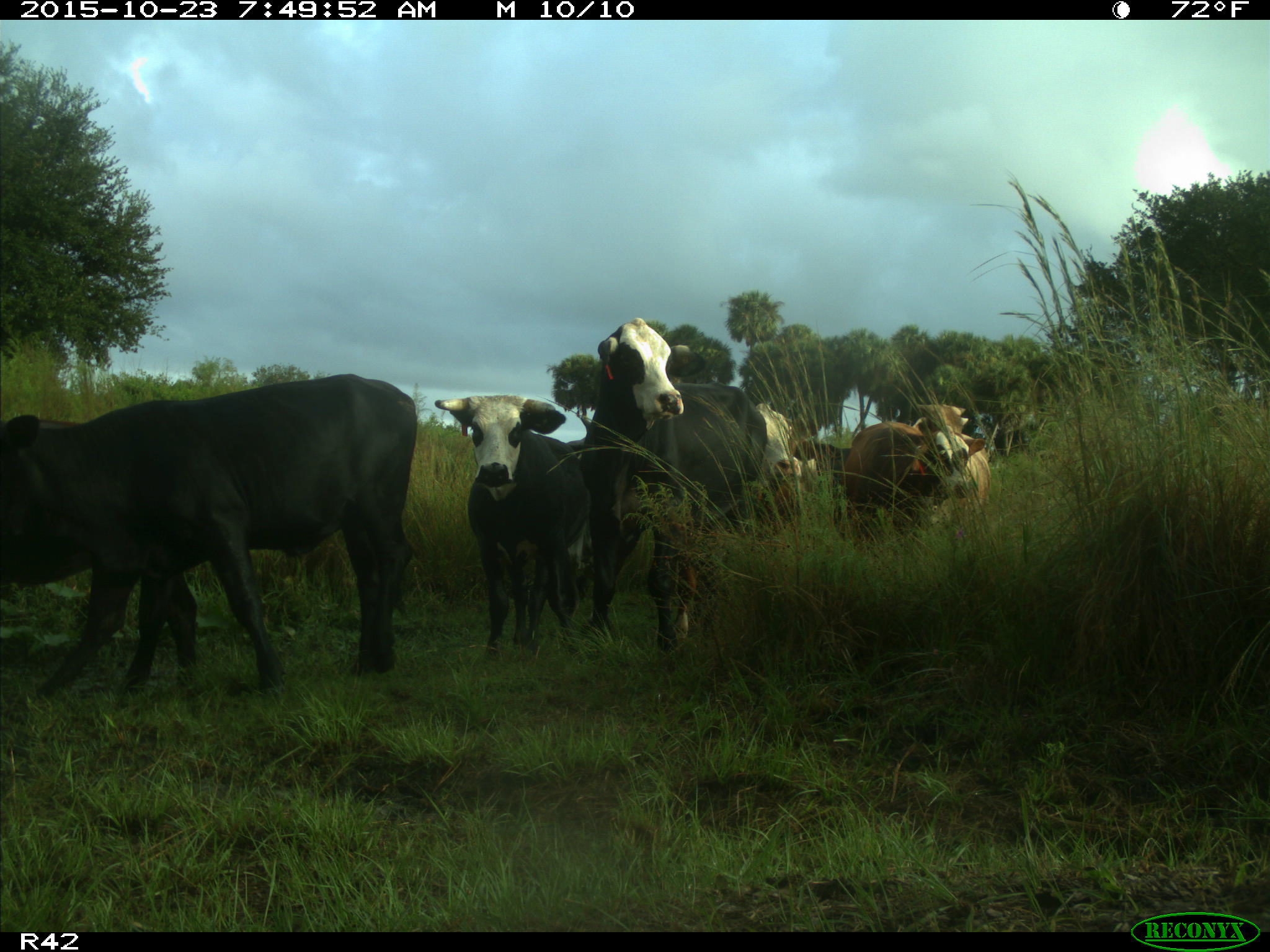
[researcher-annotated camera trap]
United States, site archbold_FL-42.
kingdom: Animalia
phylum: Chordata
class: Mammalia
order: Artiodactyla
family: Bovidae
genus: Bos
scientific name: Bos taurus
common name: domestic cow